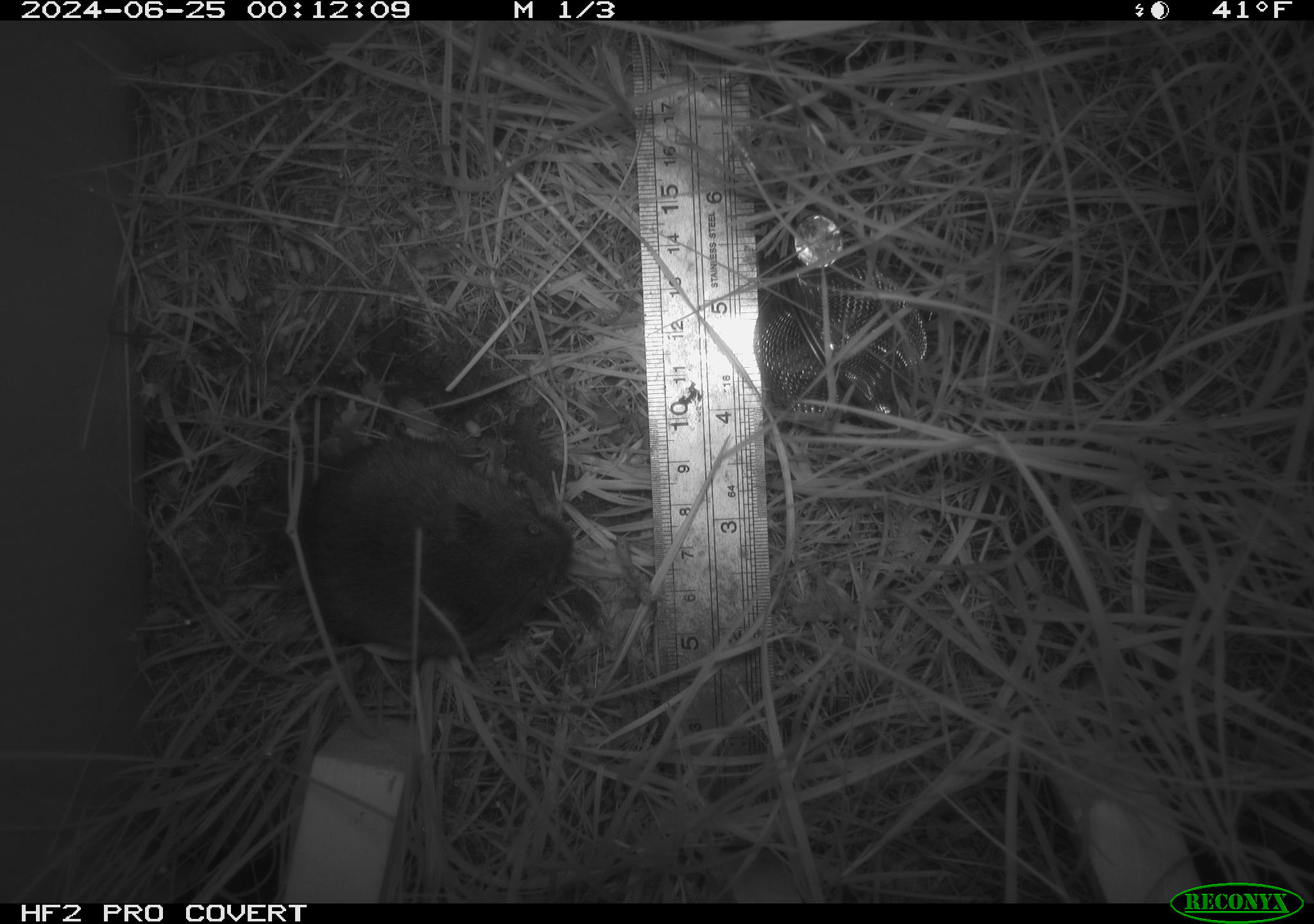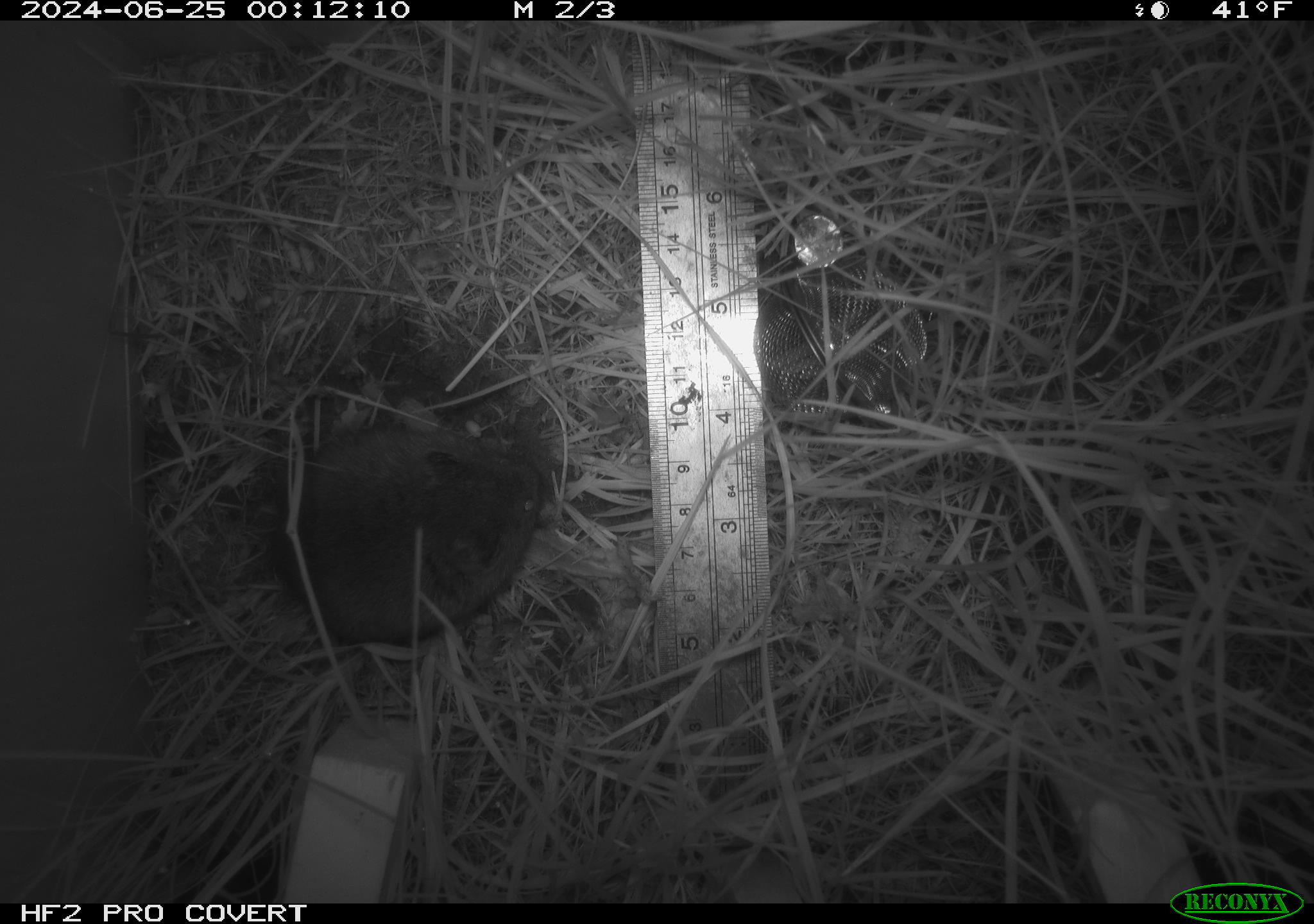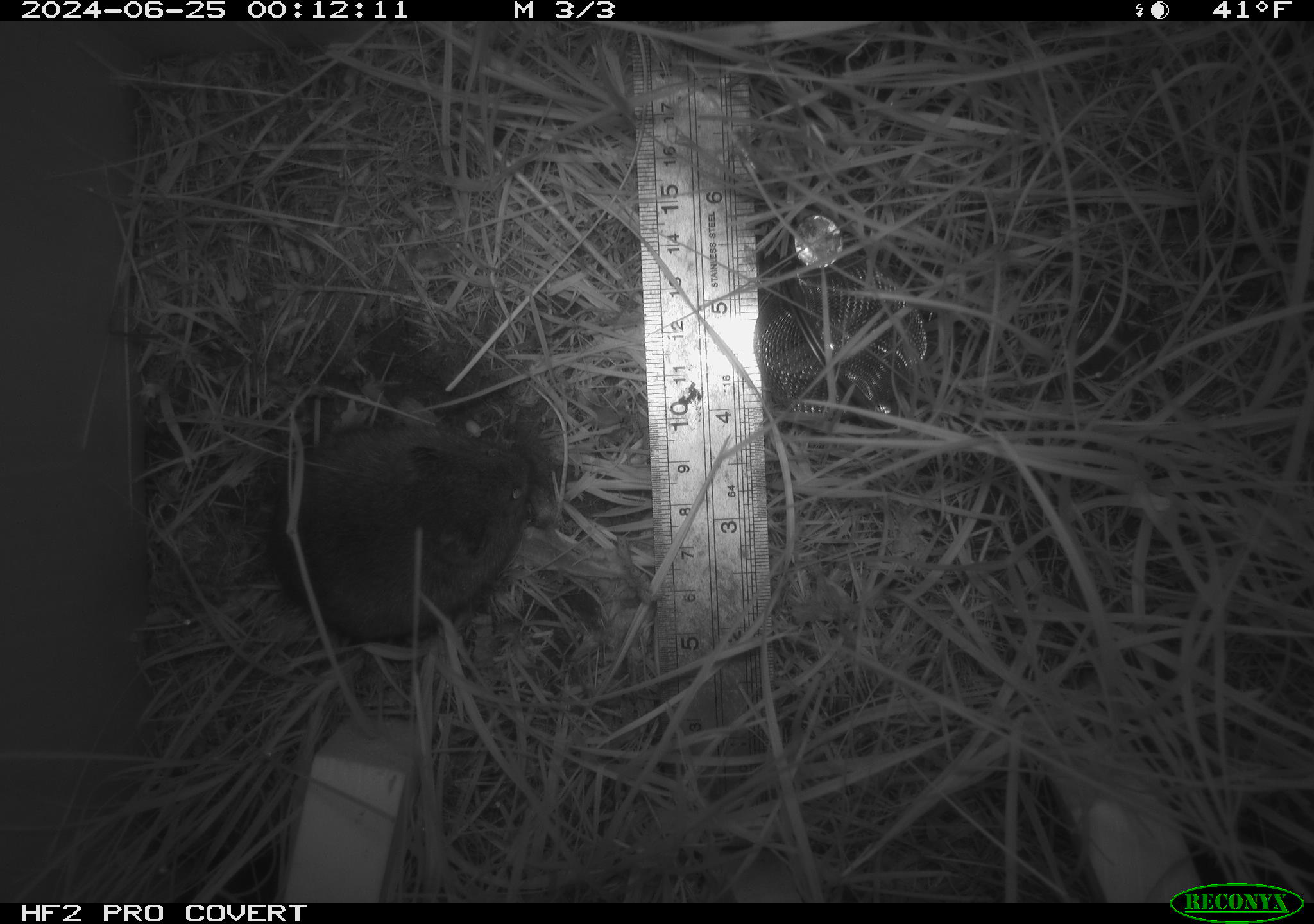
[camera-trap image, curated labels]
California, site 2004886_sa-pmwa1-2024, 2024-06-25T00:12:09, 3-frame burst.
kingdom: Animalia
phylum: Chordata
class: Mammalia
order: Rodentia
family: Cricetidae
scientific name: Arvicolinae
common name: voles, lemmings, and muskrats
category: arvicolinae subfamily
Arvicolinae subfamily (voles, lemmings, and muskrats) (Arvicolinae).